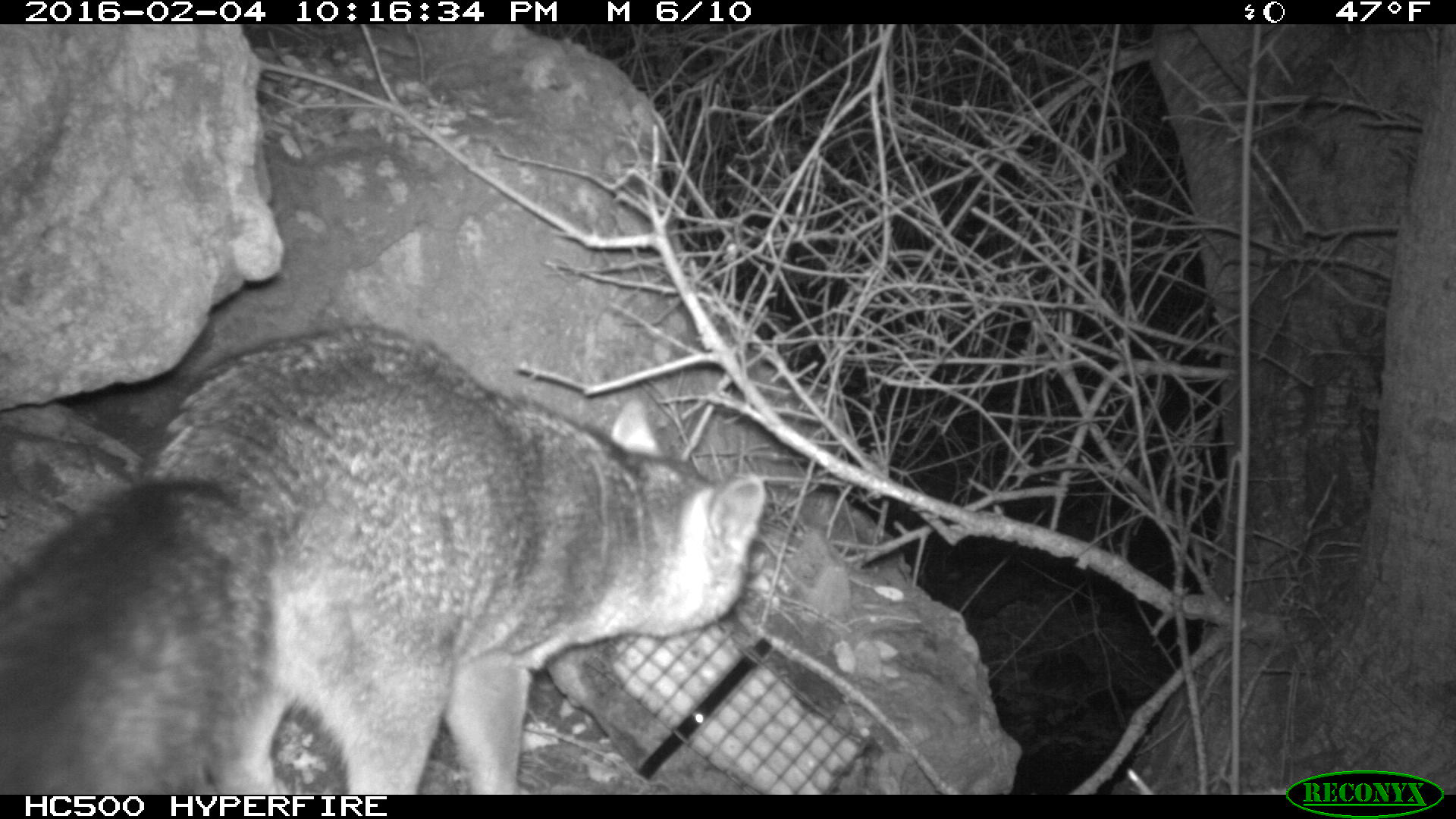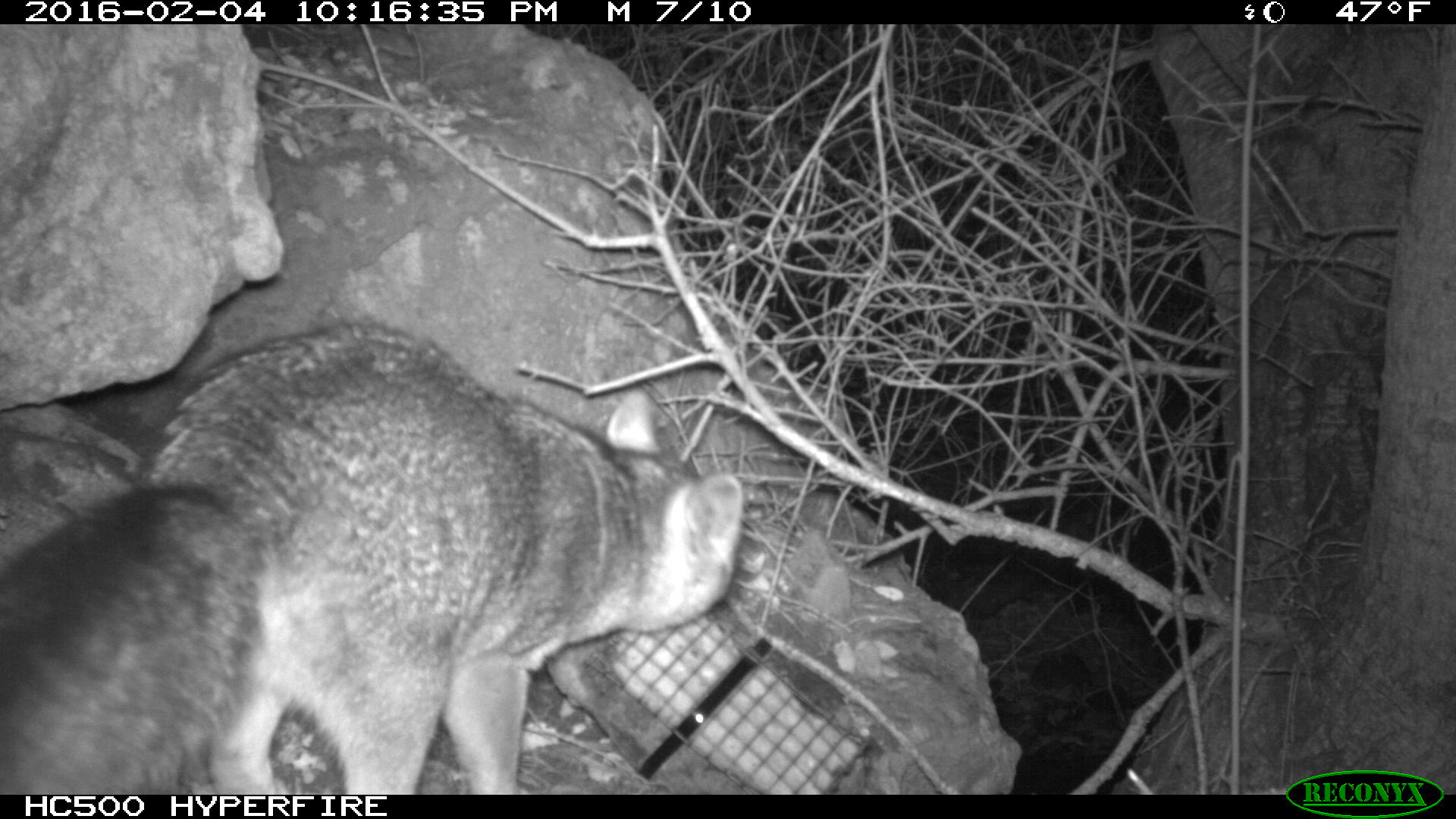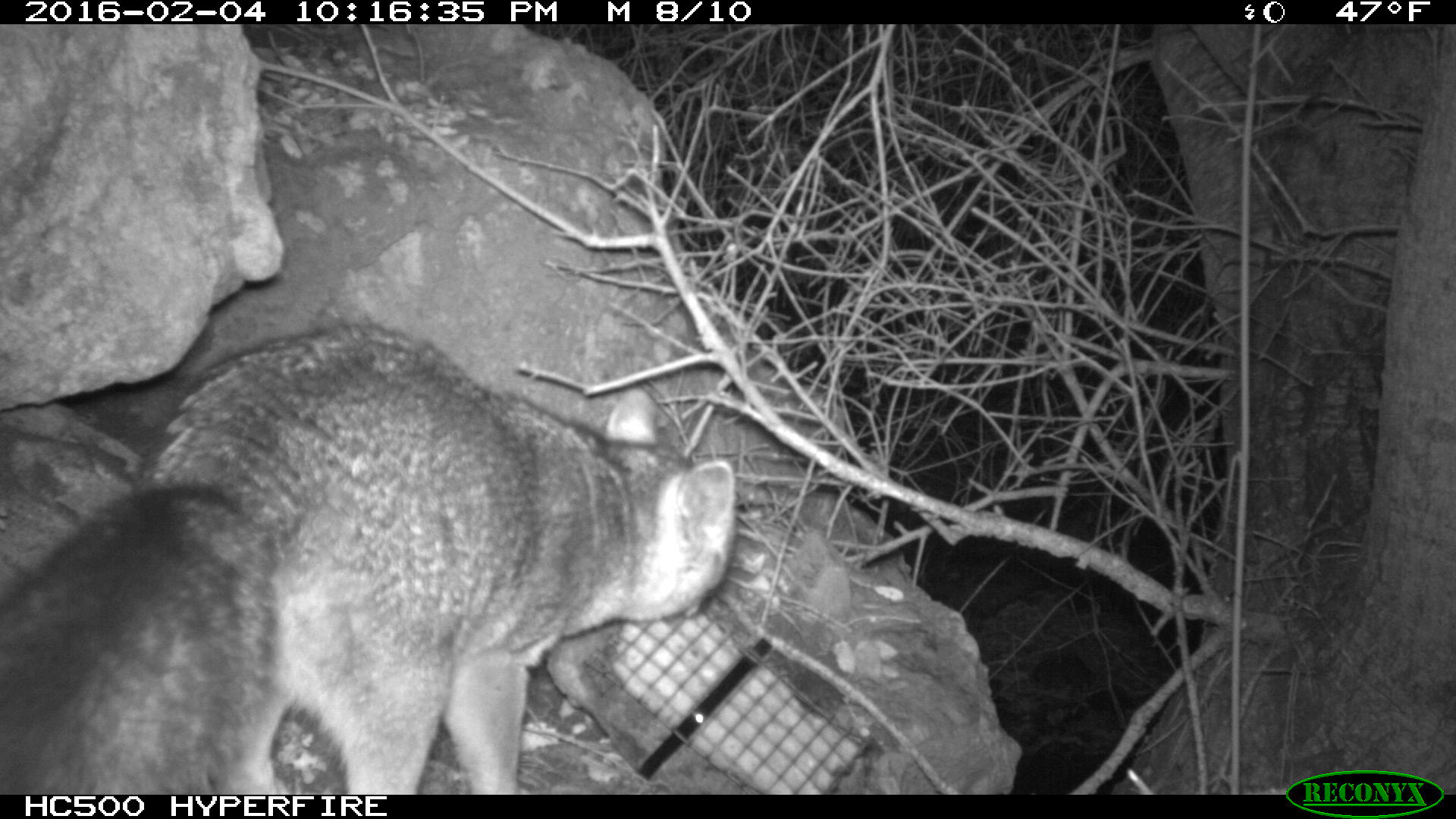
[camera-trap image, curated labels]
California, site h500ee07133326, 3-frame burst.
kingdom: Animalia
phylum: Chordata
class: Mammalia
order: Carnivora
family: Canidae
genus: Urocyon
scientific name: Urocyon littoralis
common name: island fox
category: fox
Fox (island fox) (Urocyon littoralis).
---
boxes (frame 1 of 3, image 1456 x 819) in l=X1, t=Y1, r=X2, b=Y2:
fox: l=0, t=328, r=767, b=794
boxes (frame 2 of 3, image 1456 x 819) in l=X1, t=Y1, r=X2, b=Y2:
fox: l=0, t=313, r=745, b=792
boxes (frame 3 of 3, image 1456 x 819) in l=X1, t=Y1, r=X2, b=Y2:
fox: l=0, t=322, r=737, b=795